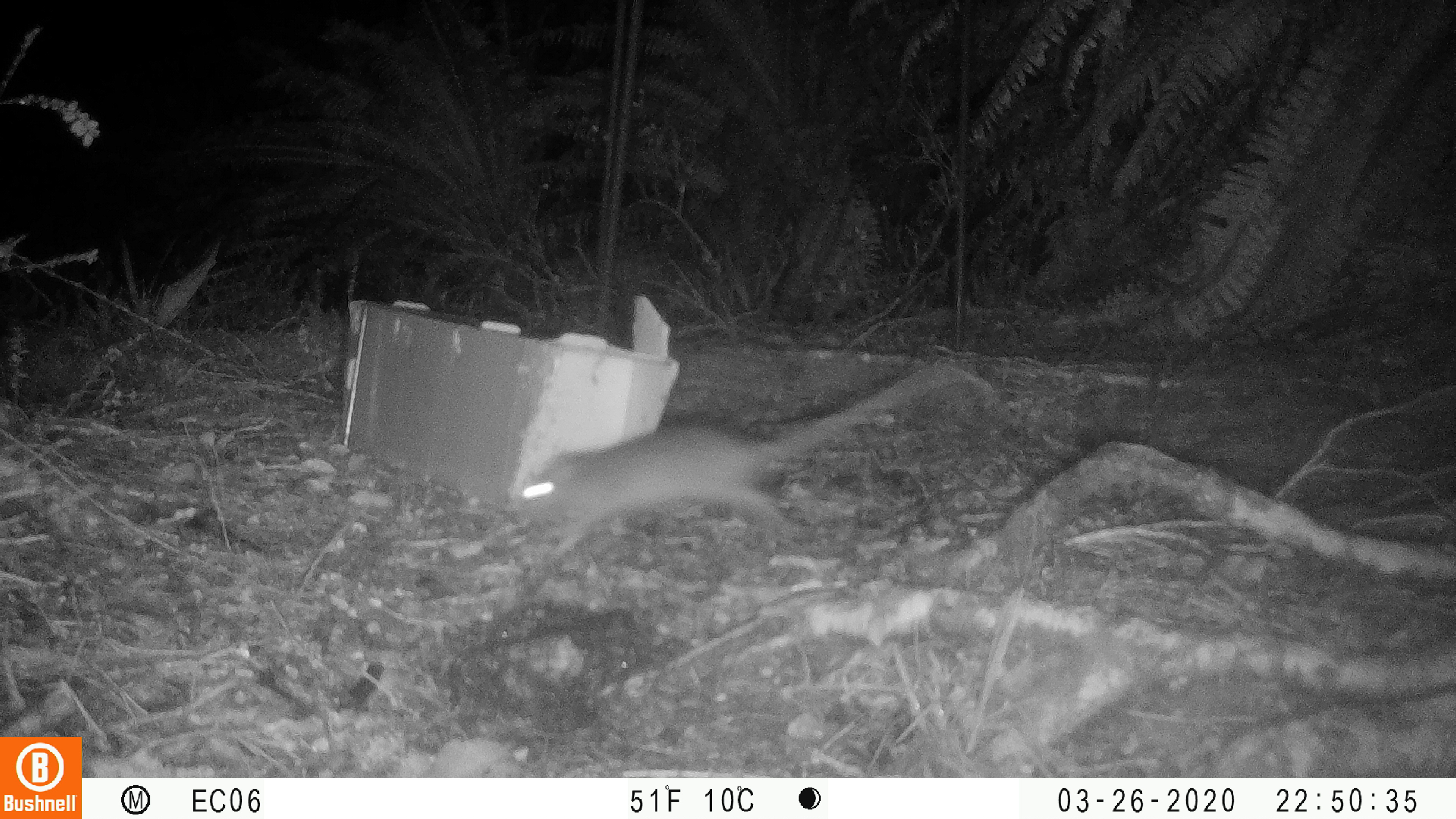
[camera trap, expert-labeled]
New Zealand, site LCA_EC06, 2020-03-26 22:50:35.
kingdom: Animalia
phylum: Chordata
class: Mammalia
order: Rodentia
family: Muridae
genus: Rattus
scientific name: Rattus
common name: rat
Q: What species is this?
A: Rat (Rattus).